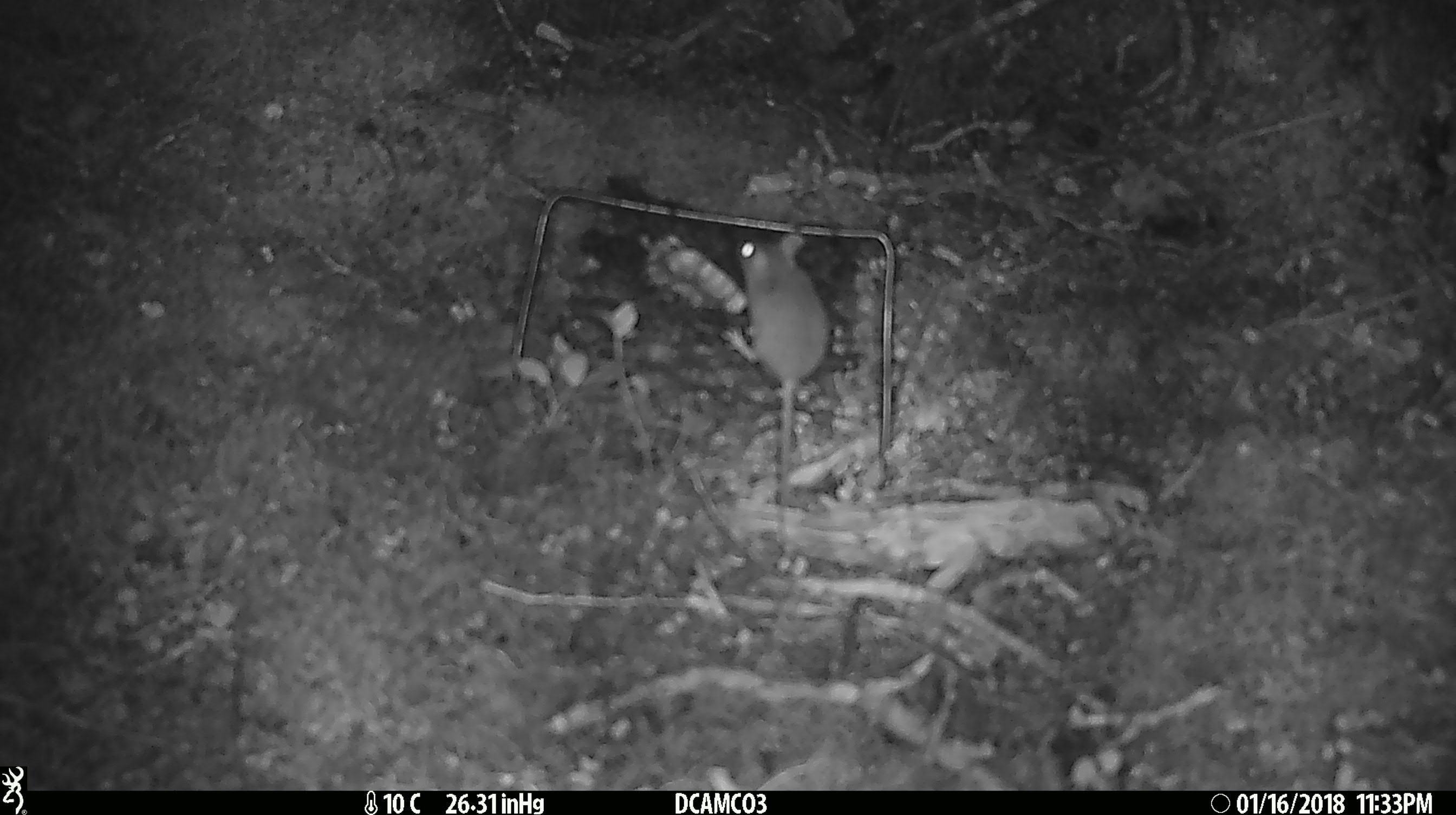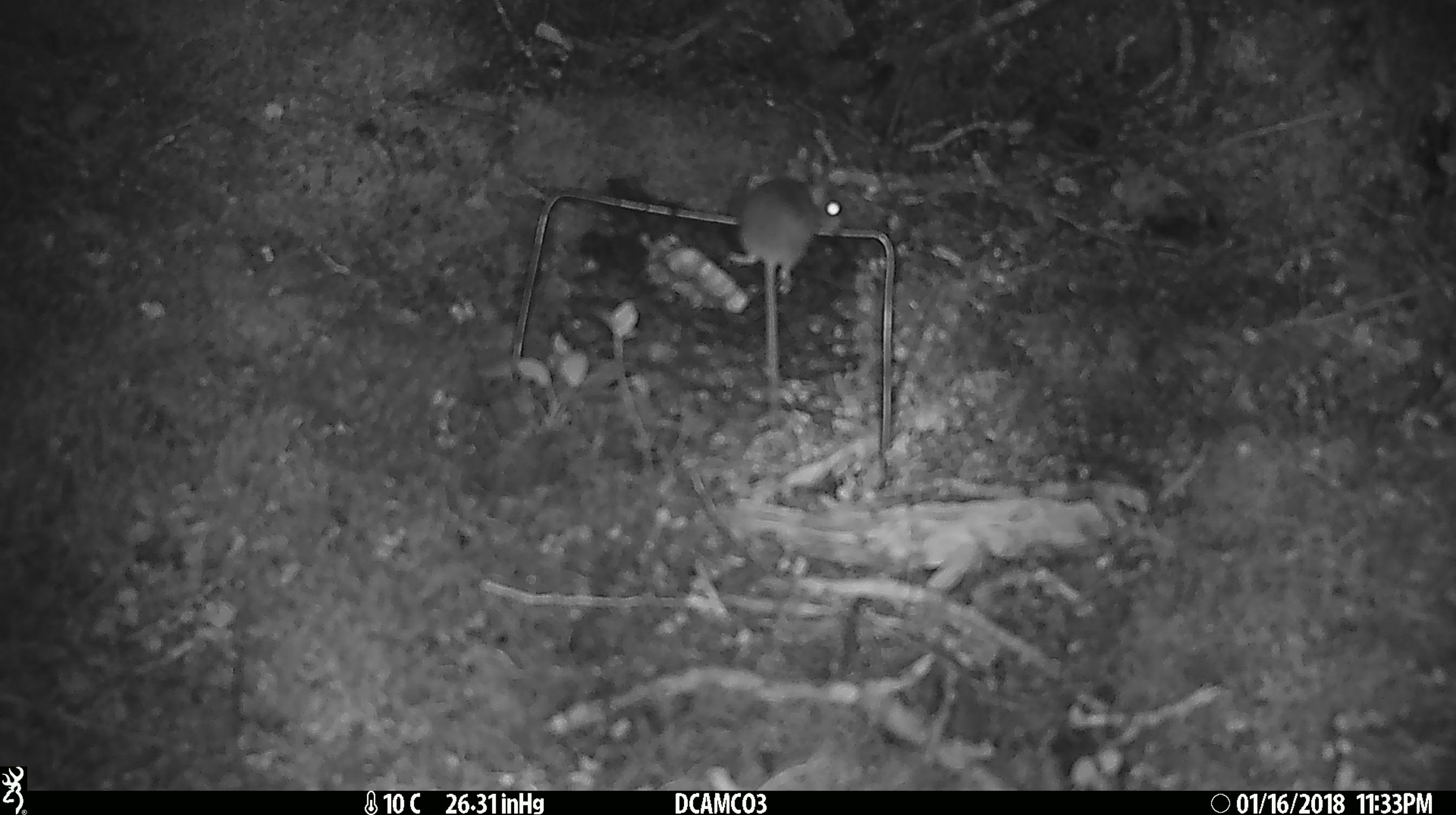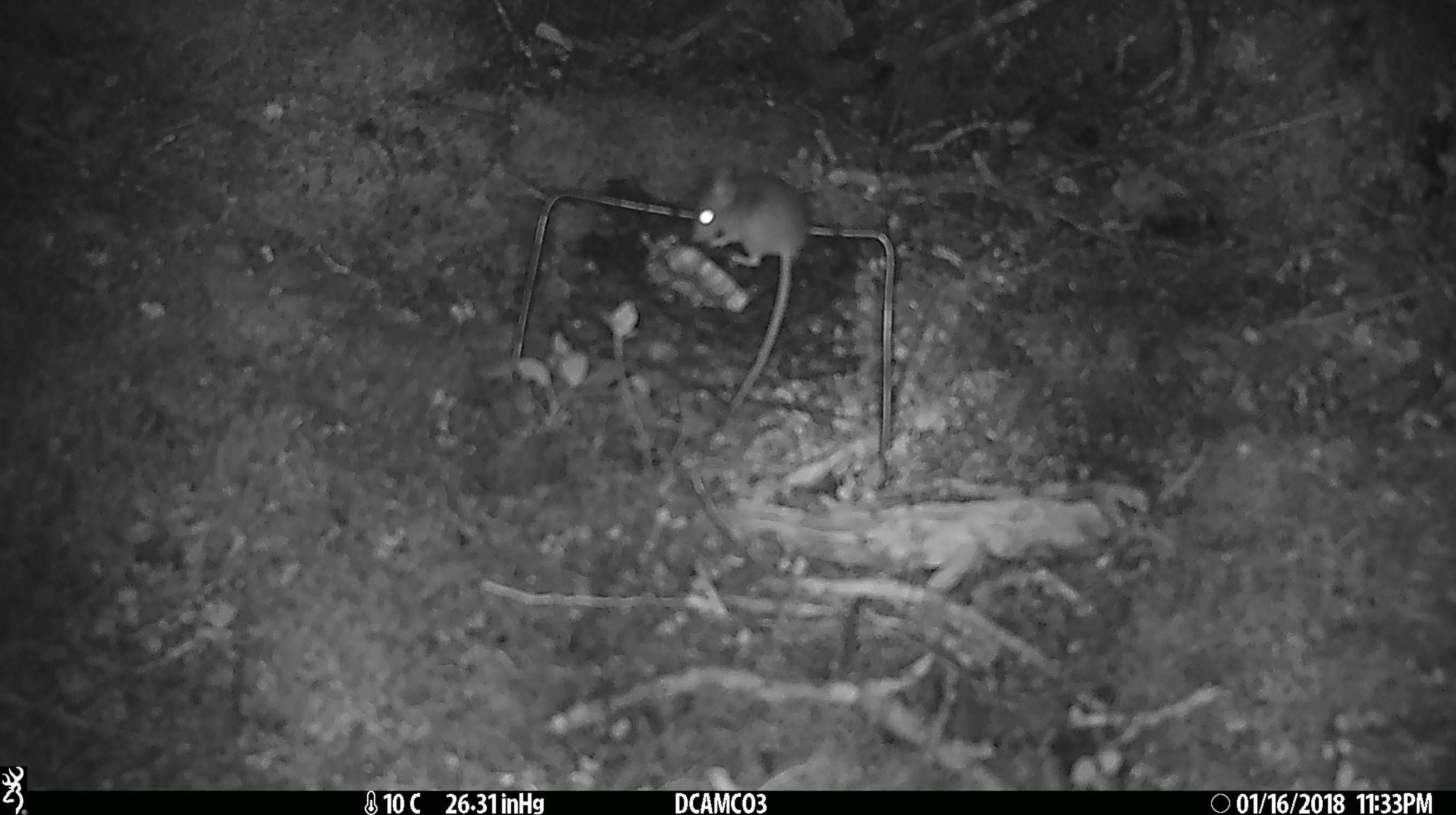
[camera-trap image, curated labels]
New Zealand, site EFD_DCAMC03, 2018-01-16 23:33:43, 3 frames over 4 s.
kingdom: Animalia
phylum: Chordata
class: Mammalia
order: Rodentia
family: Muridae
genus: Mus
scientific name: Mus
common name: mouse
Mouse (Mus).